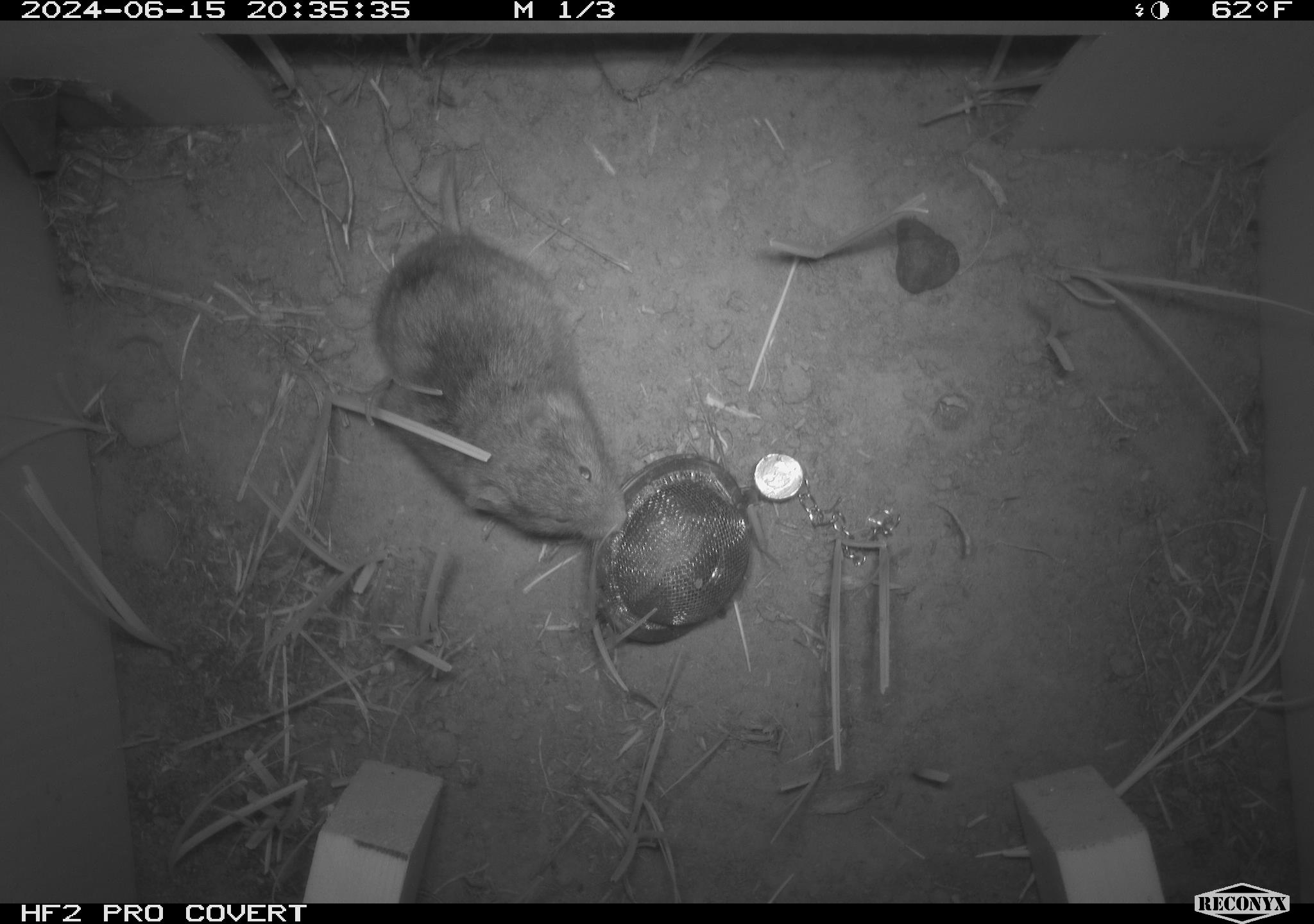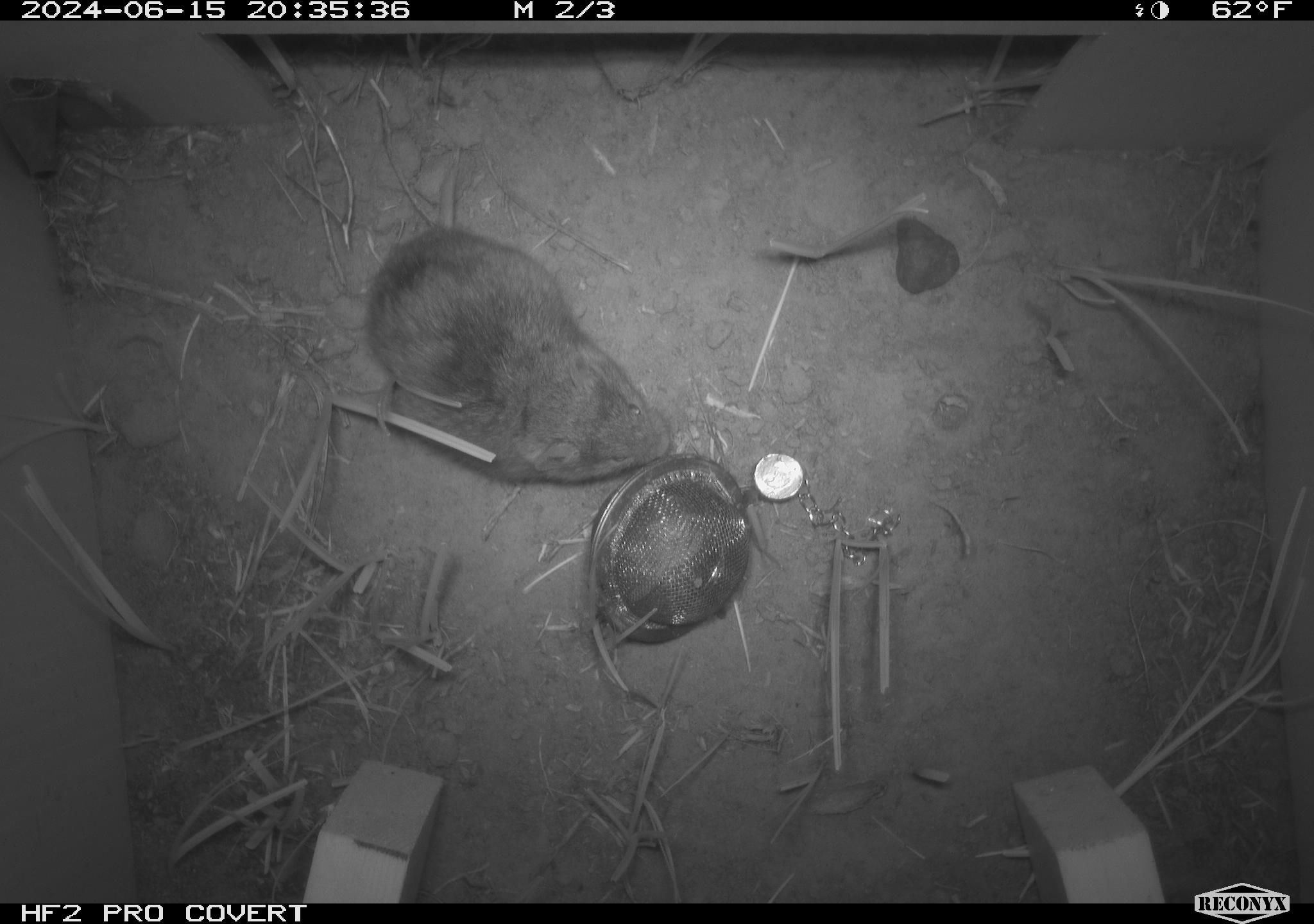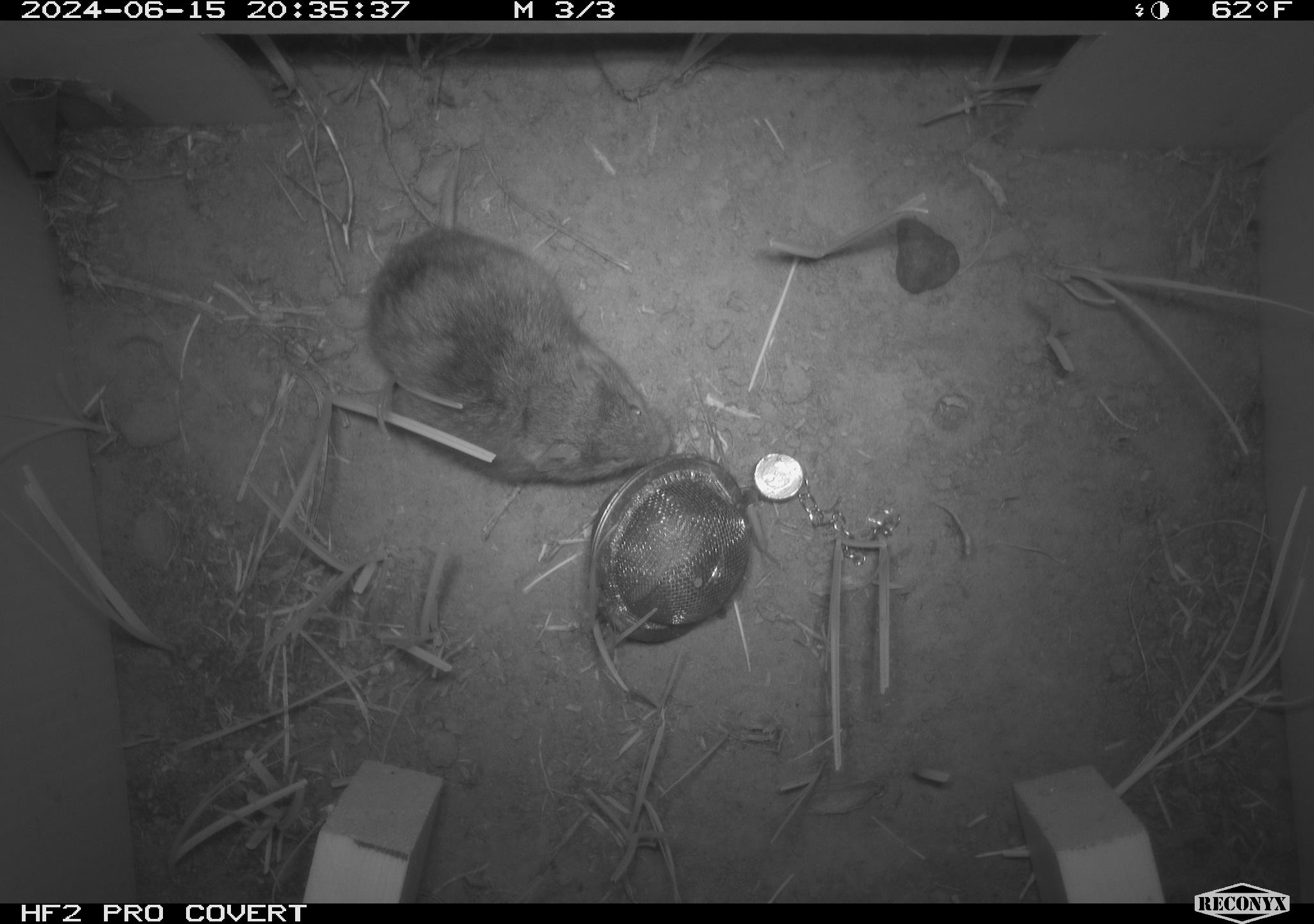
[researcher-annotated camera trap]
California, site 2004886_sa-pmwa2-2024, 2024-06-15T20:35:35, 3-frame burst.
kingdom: Animalia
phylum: Chordata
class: Mammalia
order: Rodentia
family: Cricetidae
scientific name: Arvicolinae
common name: voles, lemmings, and muskrats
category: arvicolinae subfamily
Arvicolinae subfamily (voles, lemmings, and muskrats) (Arvicolinae).